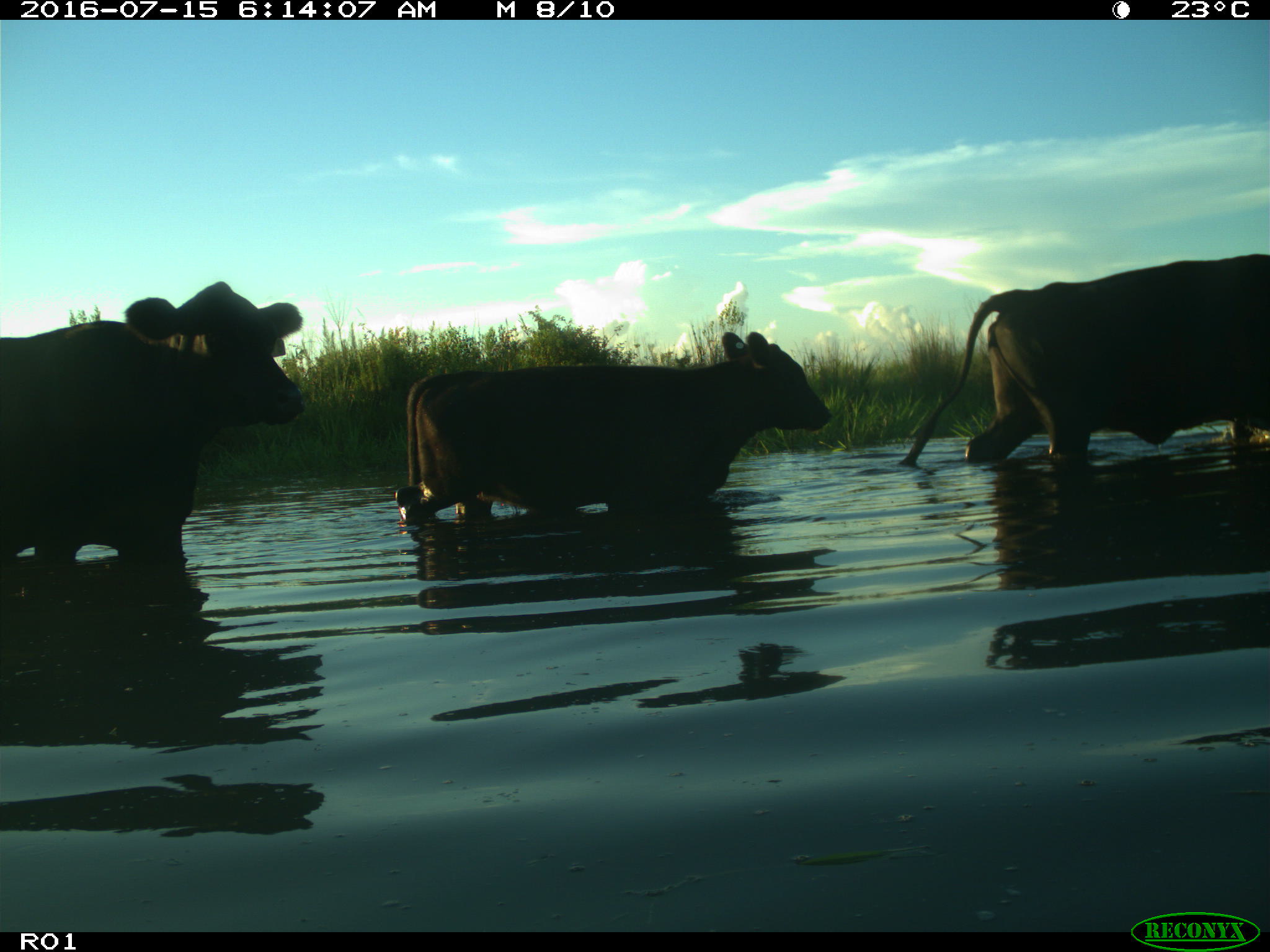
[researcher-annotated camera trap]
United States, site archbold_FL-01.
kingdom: Animalia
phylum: Chordata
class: Mammalia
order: Artiodactyla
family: Bovidae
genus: Bos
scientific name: Bos taurus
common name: domestic cow